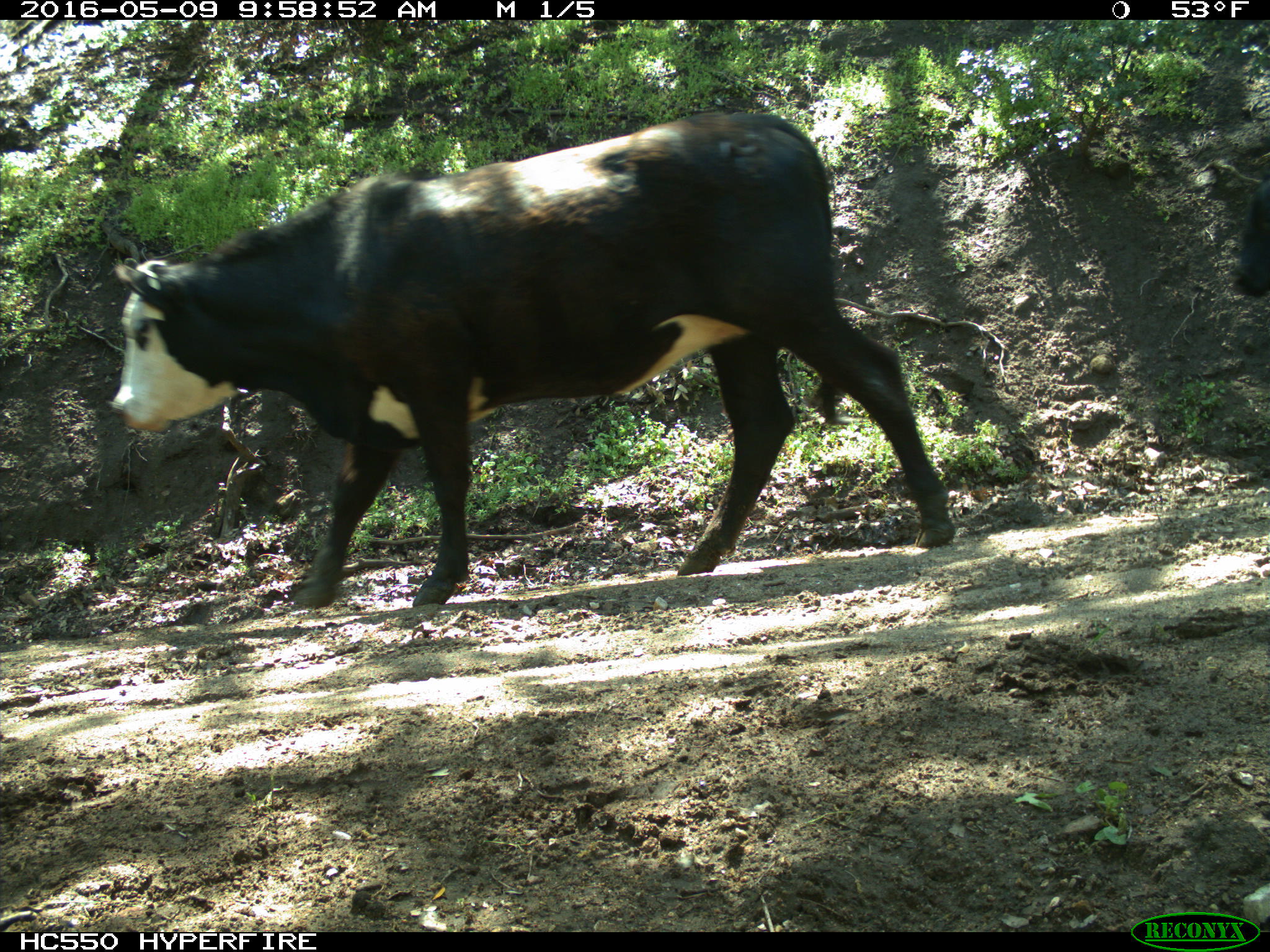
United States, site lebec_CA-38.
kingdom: Animalia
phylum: Chordata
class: Mammalia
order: Artiodactyla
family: Bovidae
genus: Bos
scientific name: Bos taurus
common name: domestic cow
Bos taurus (domestic cow).